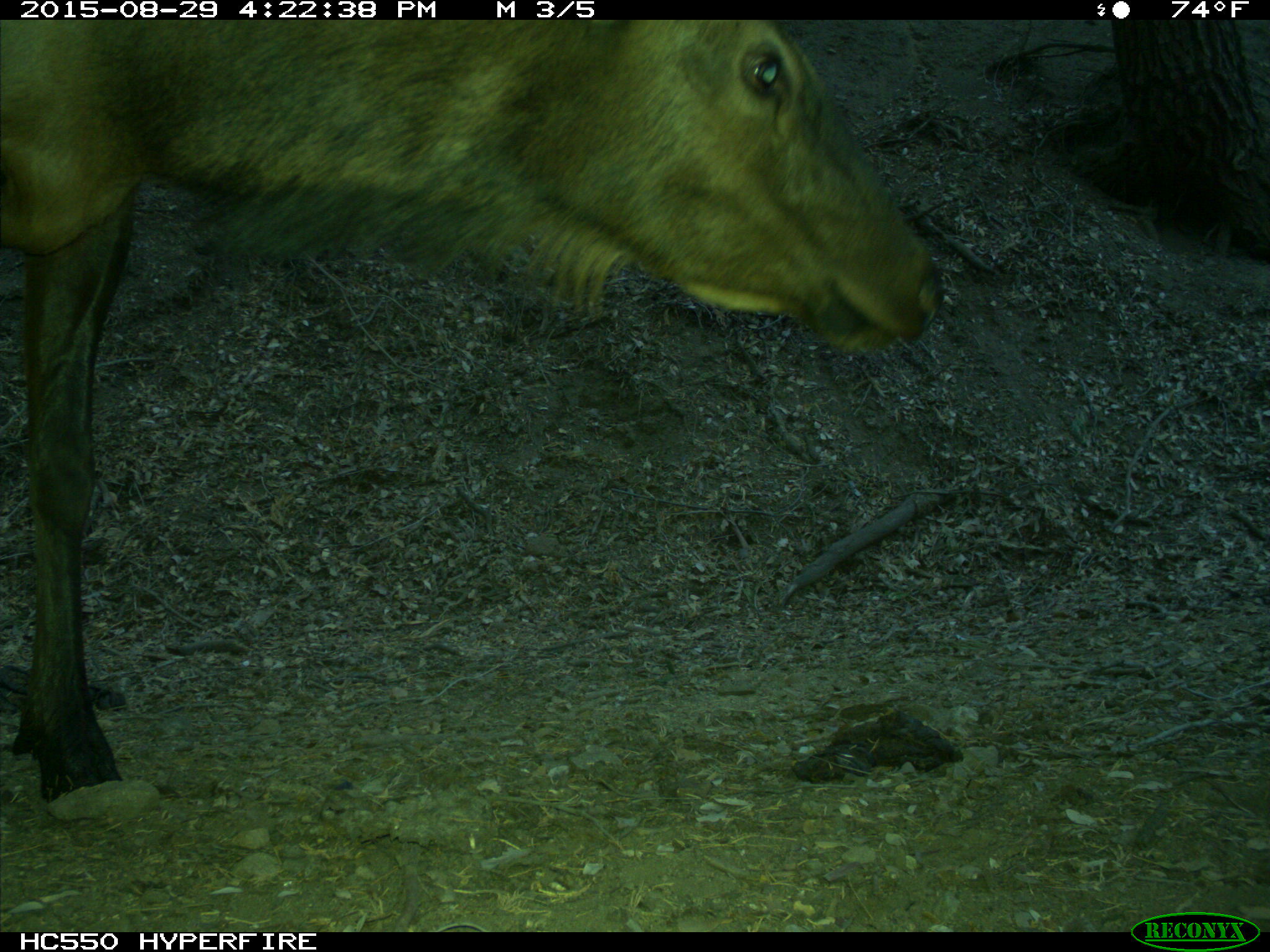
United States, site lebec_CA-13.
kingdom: Animalia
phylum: Chordata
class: Mammalia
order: Artiodactyla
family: Cervidae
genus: Cervus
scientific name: Cervus canadensis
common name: elk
Cervus canadensis (elk).